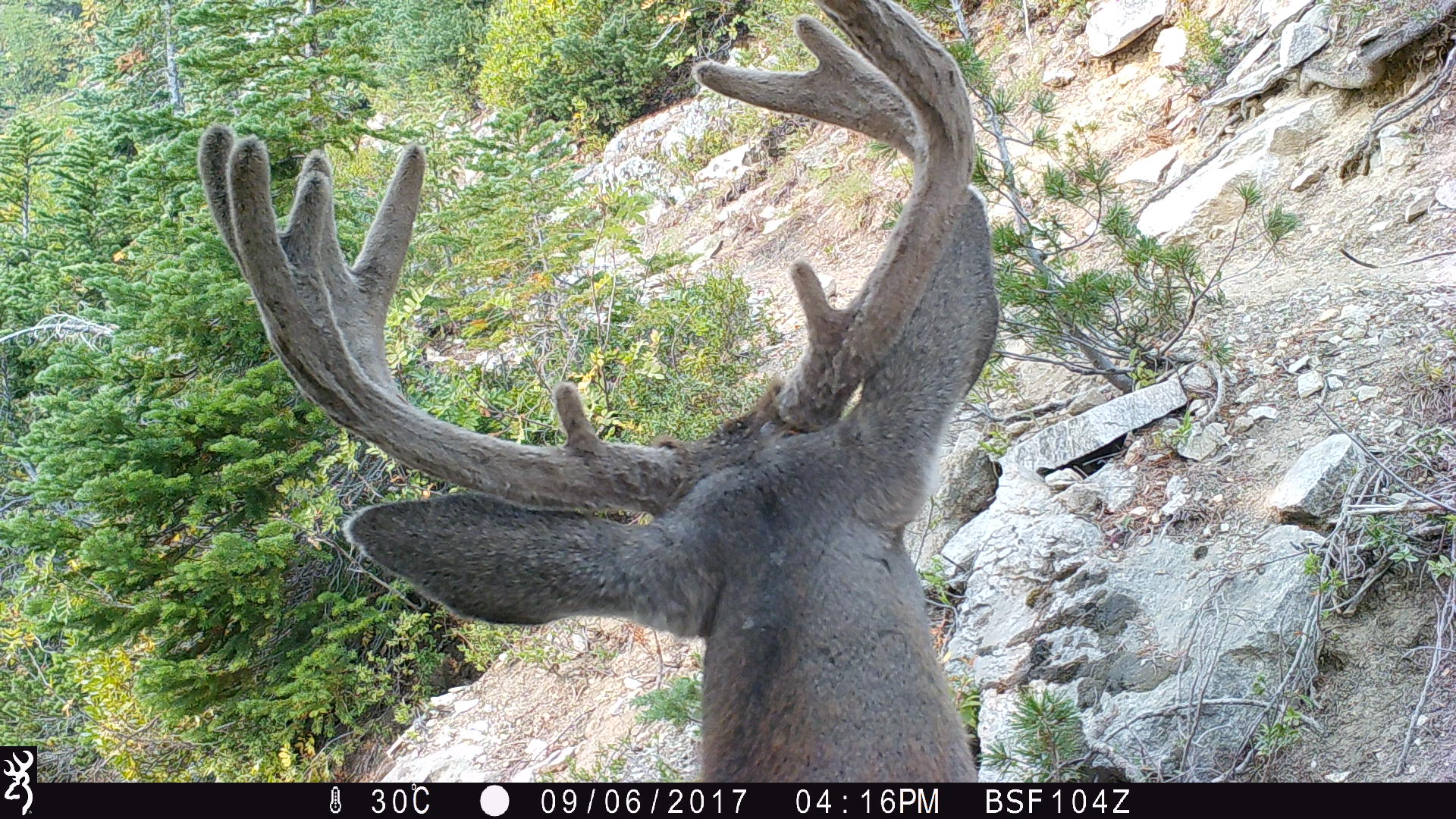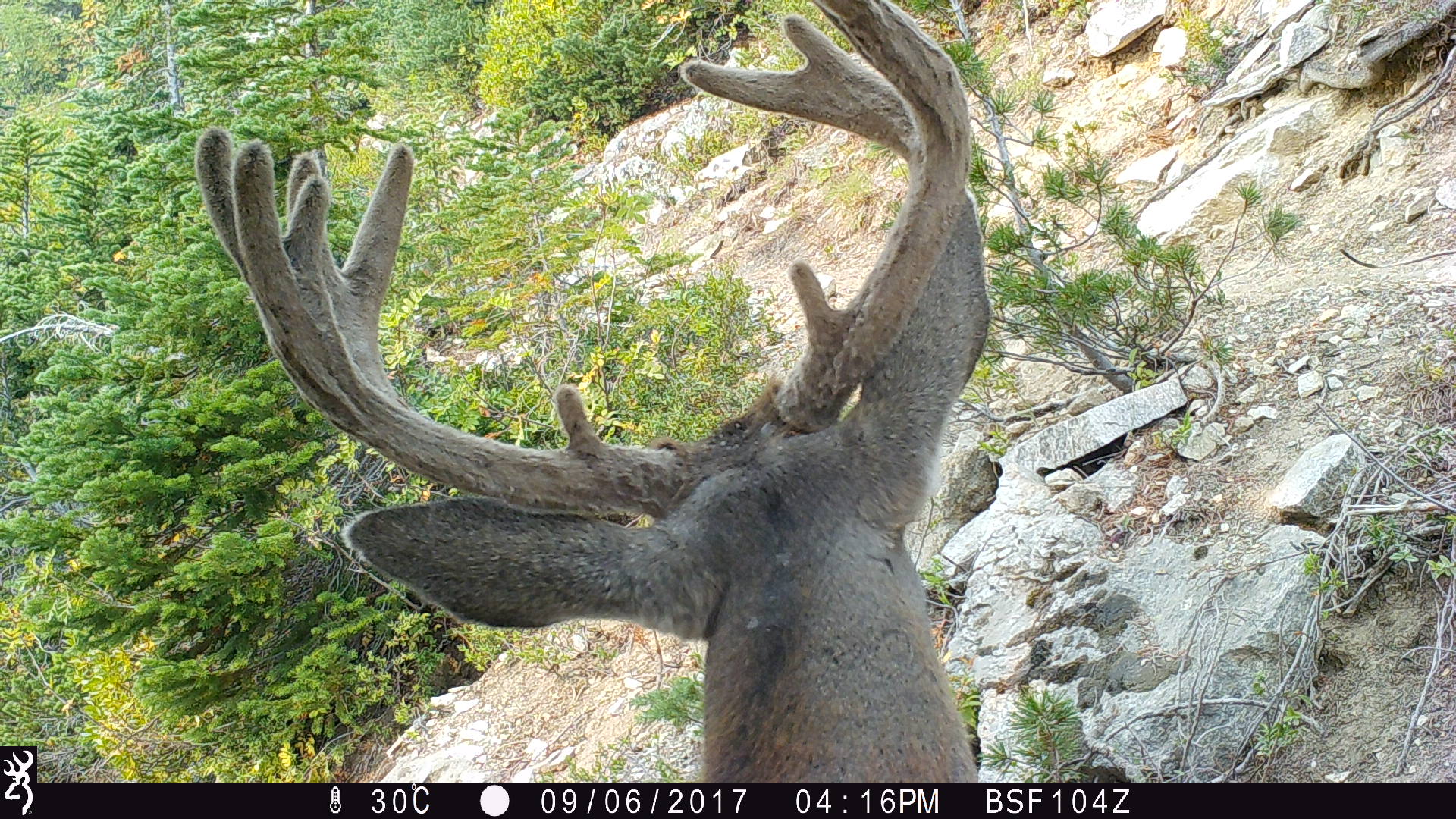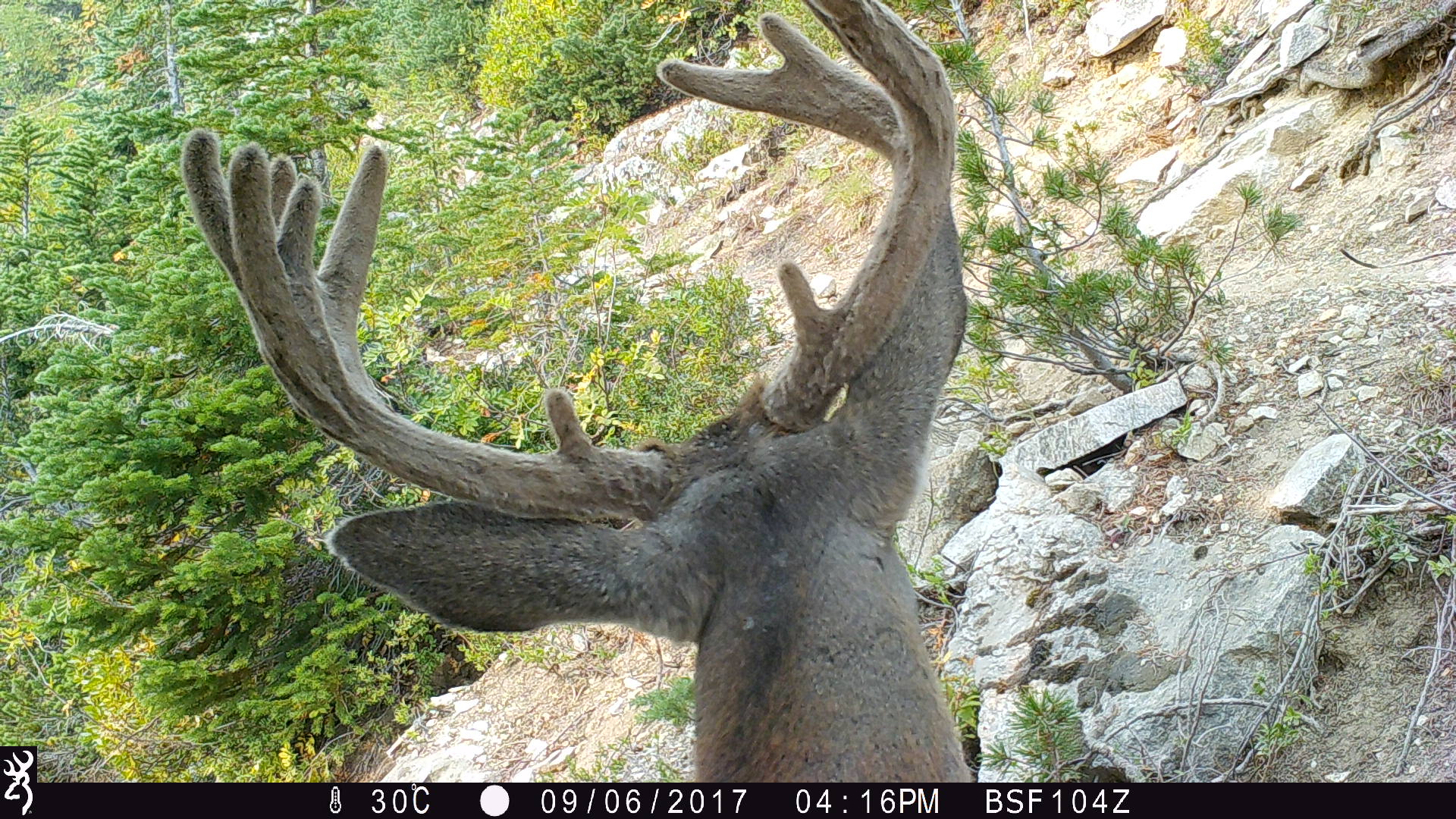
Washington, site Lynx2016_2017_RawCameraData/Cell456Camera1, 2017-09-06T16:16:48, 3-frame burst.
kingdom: Animalia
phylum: Chordata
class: Mammalia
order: Artiodactyla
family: Cervidae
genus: Odocoileus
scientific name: Odocoileus hemionus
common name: mule deer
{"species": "Odocoileus hemionus (mule deer)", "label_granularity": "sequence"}